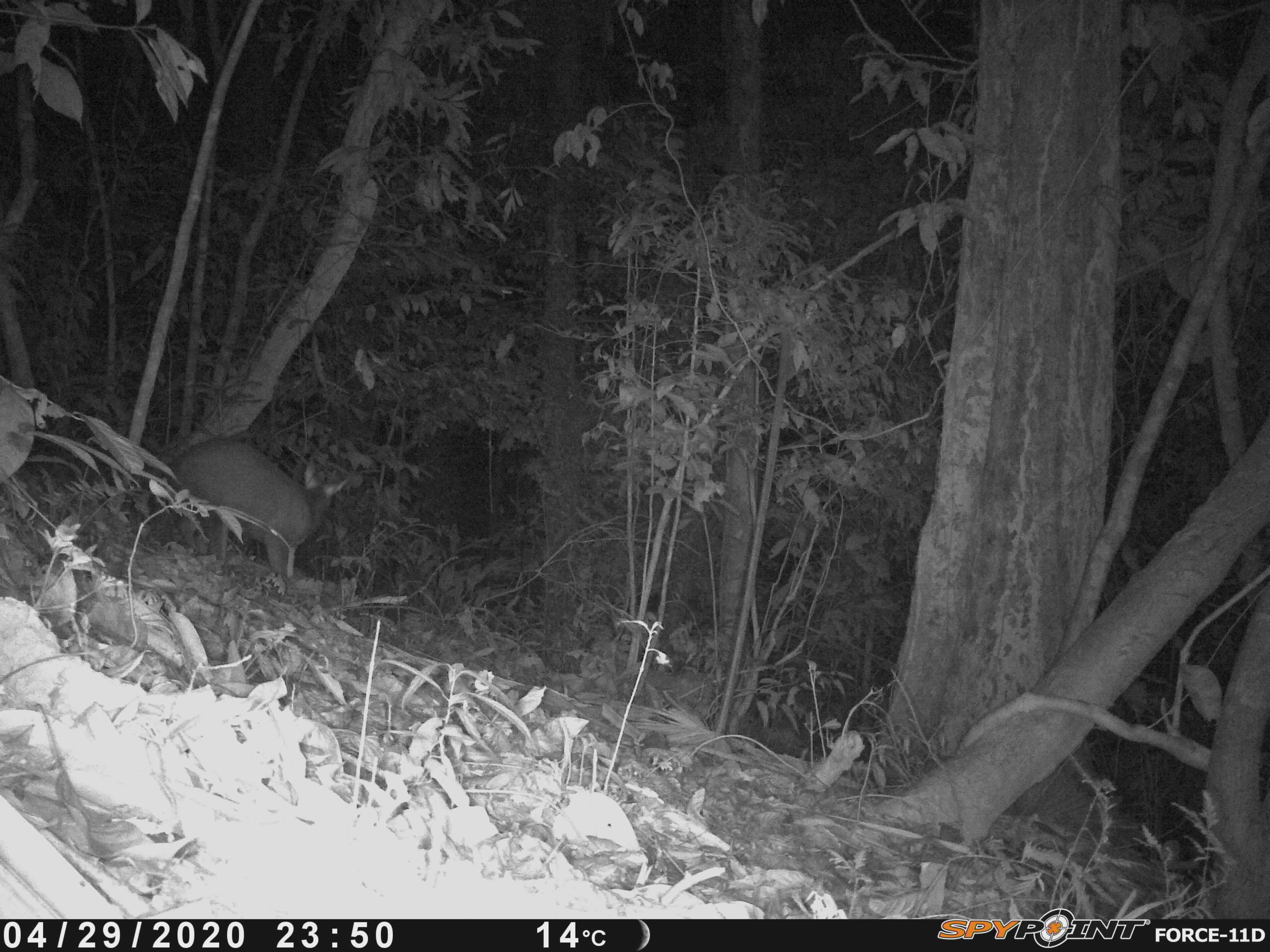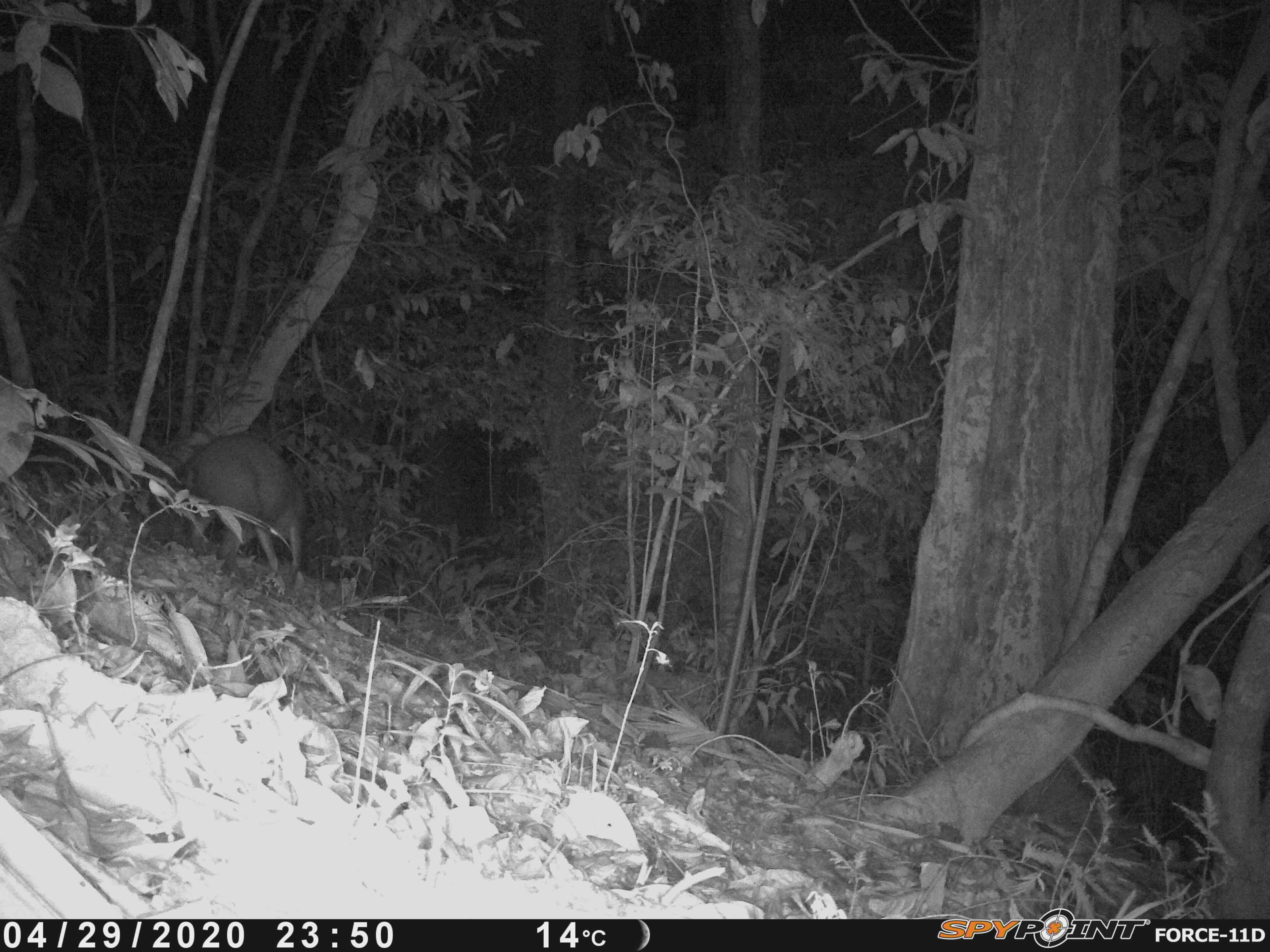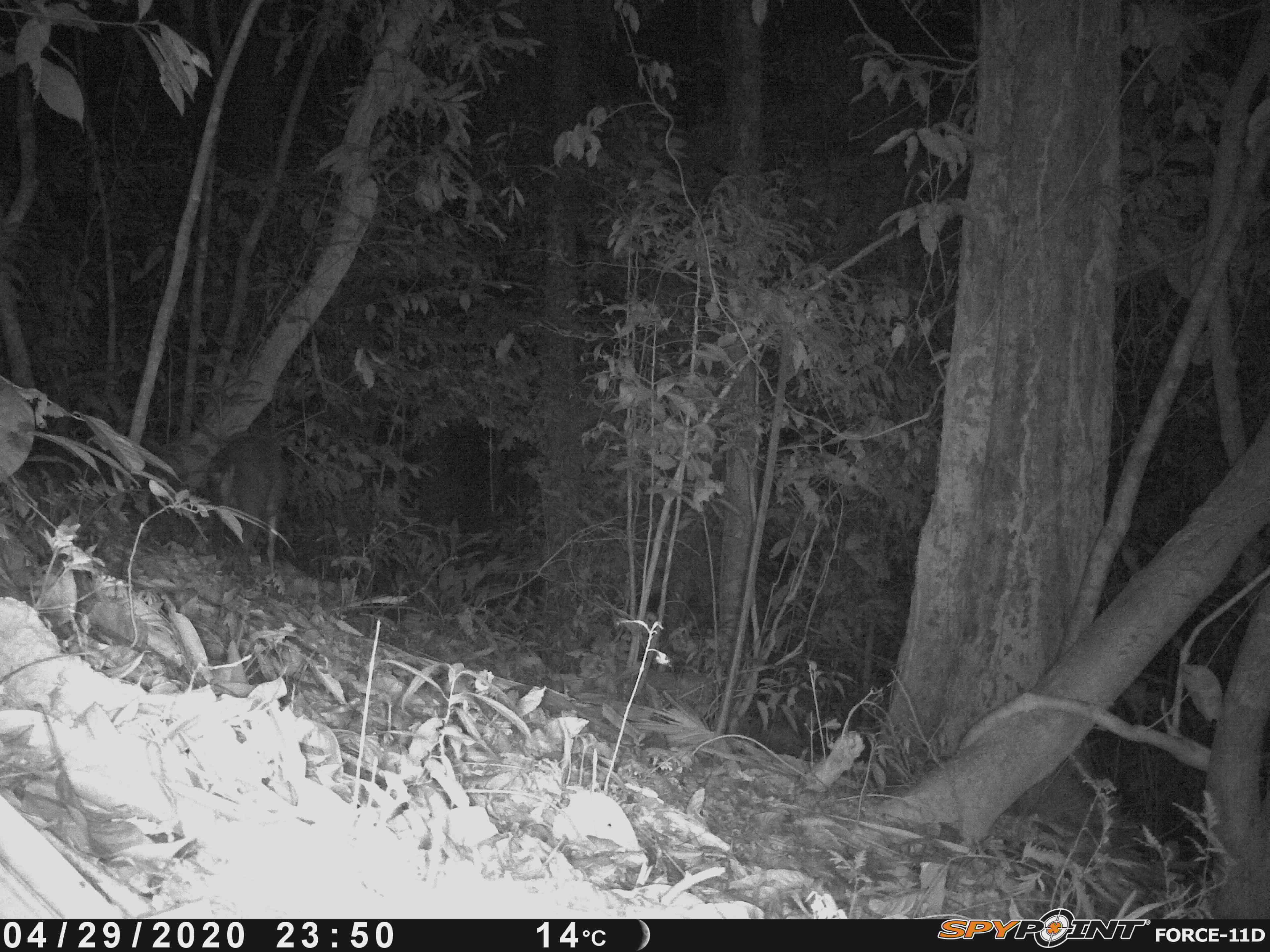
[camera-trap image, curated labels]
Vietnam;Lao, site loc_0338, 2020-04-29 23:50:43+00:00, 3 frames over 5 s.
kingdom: Animalia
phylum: Chordata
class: Mammalia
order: Artiodactyla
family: Cervidae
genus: Muntiacus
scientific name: Muntiacus rooseveltorum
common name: roosevelt's muntjac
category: roosevelts muntjac group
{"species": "roosevelts muntjac group (roosevelt's muntjac) (Muntiacus rooseveltorum)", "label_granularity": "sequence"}